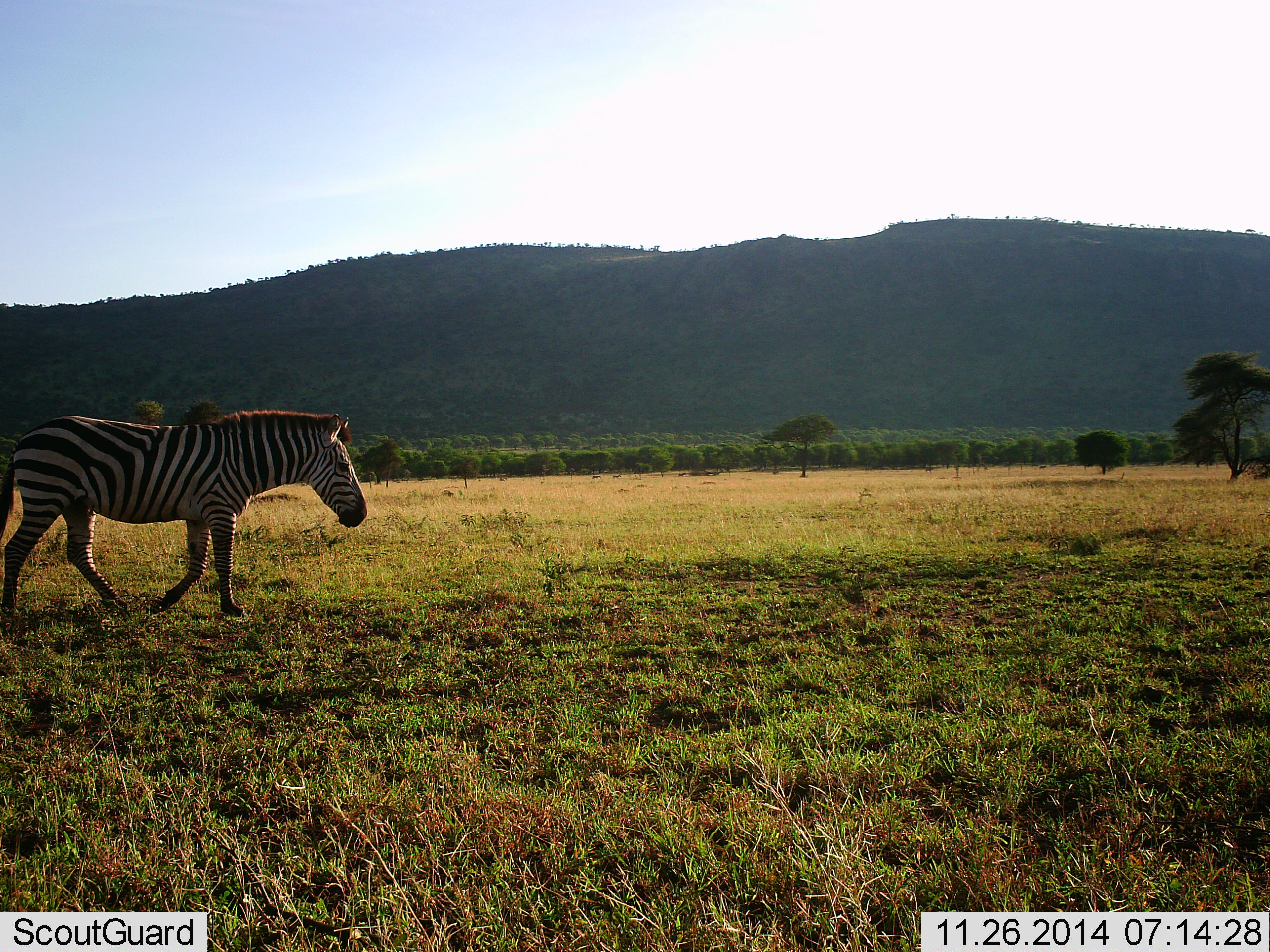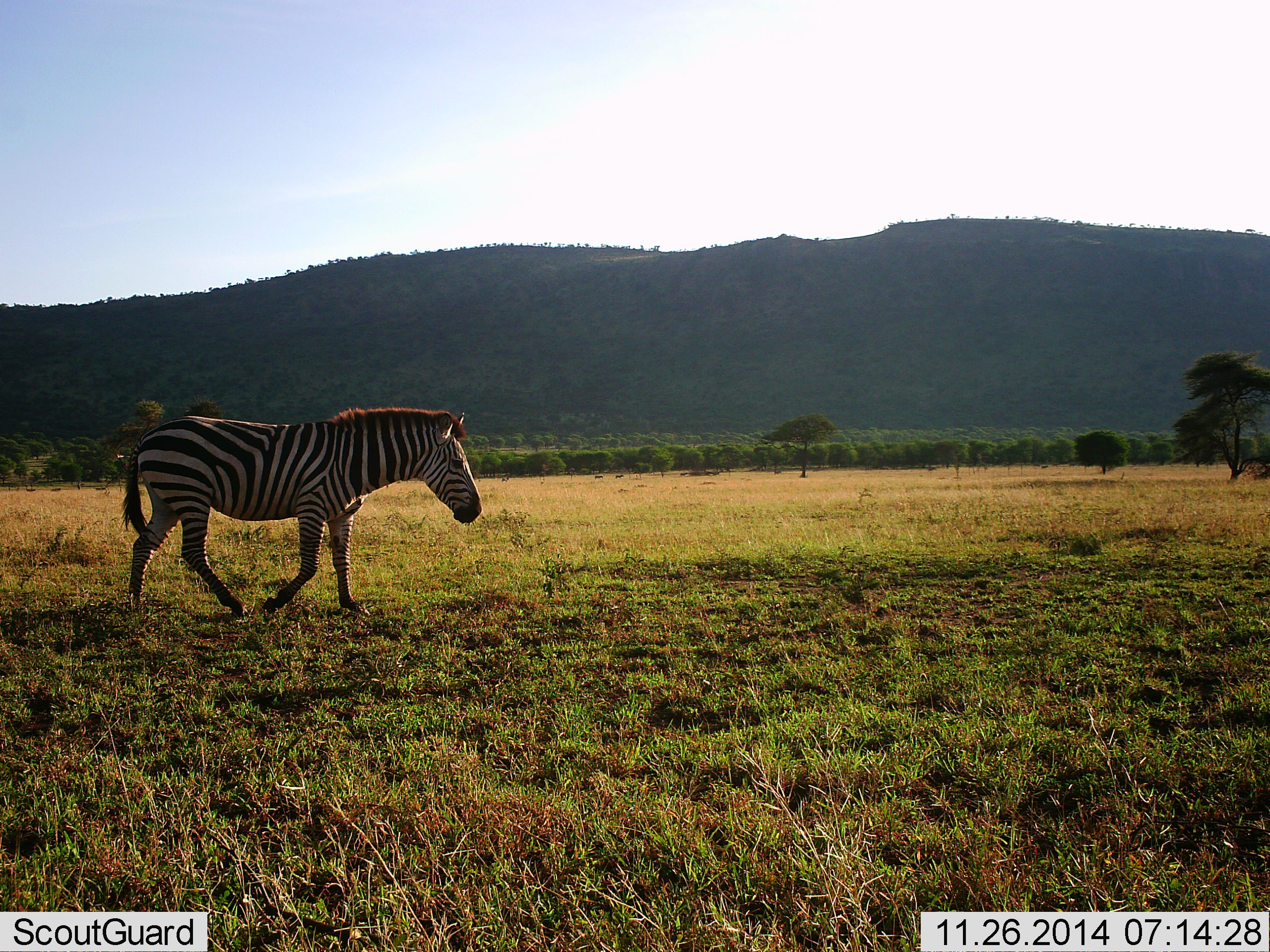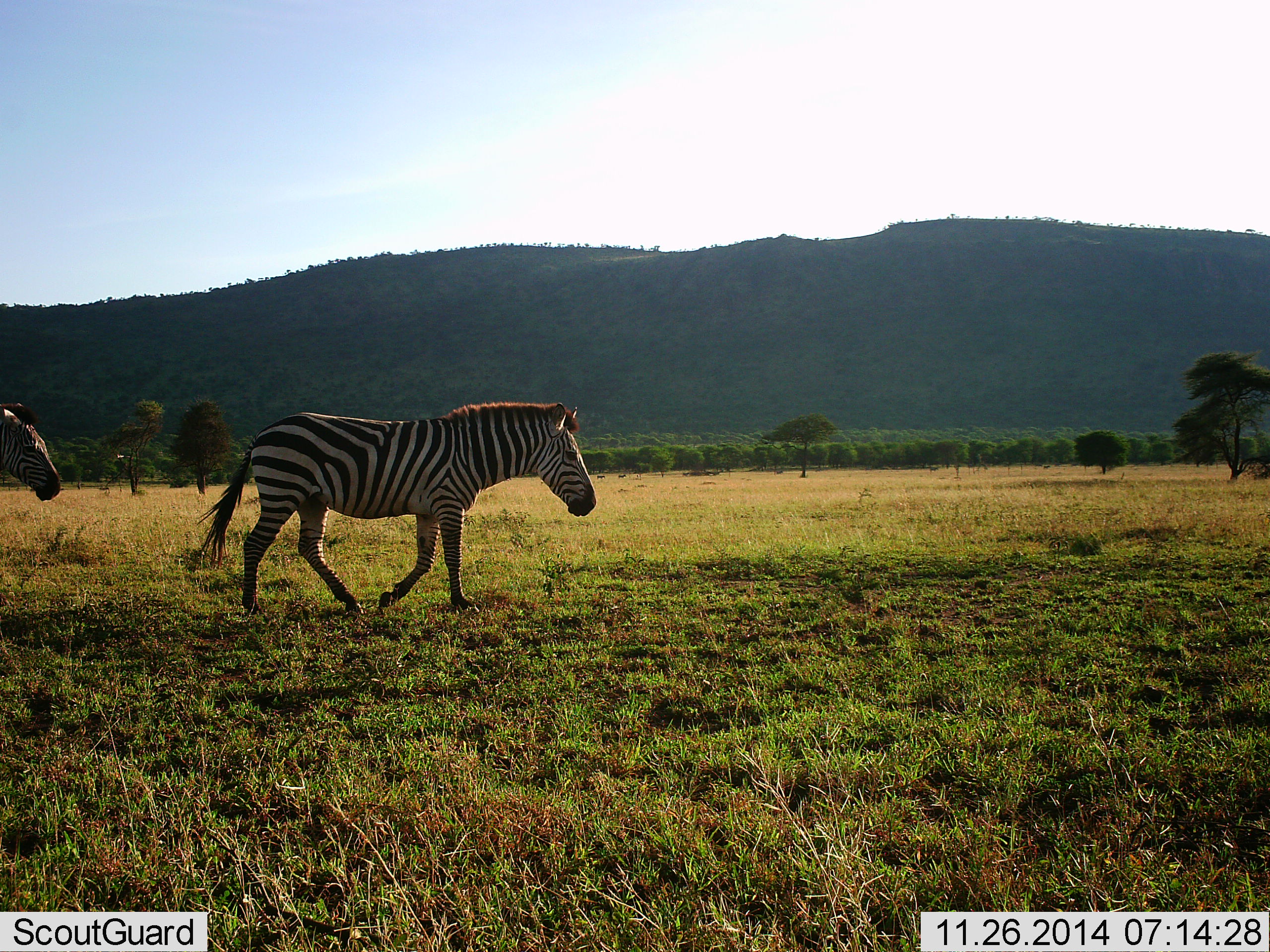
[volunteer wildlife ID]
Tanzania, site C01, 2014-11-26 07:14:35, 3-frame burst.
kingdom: Animalia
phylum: Chordata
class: Mammalia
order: Perissodactyla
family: Equidae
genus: Equus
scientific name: Equus quagga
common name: plains zebra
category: zebra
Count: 2.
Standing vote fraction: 20%.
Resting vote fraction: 0%.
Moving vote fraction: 90%.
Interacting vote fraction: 0%.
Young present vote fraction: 0%.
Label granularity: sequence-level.